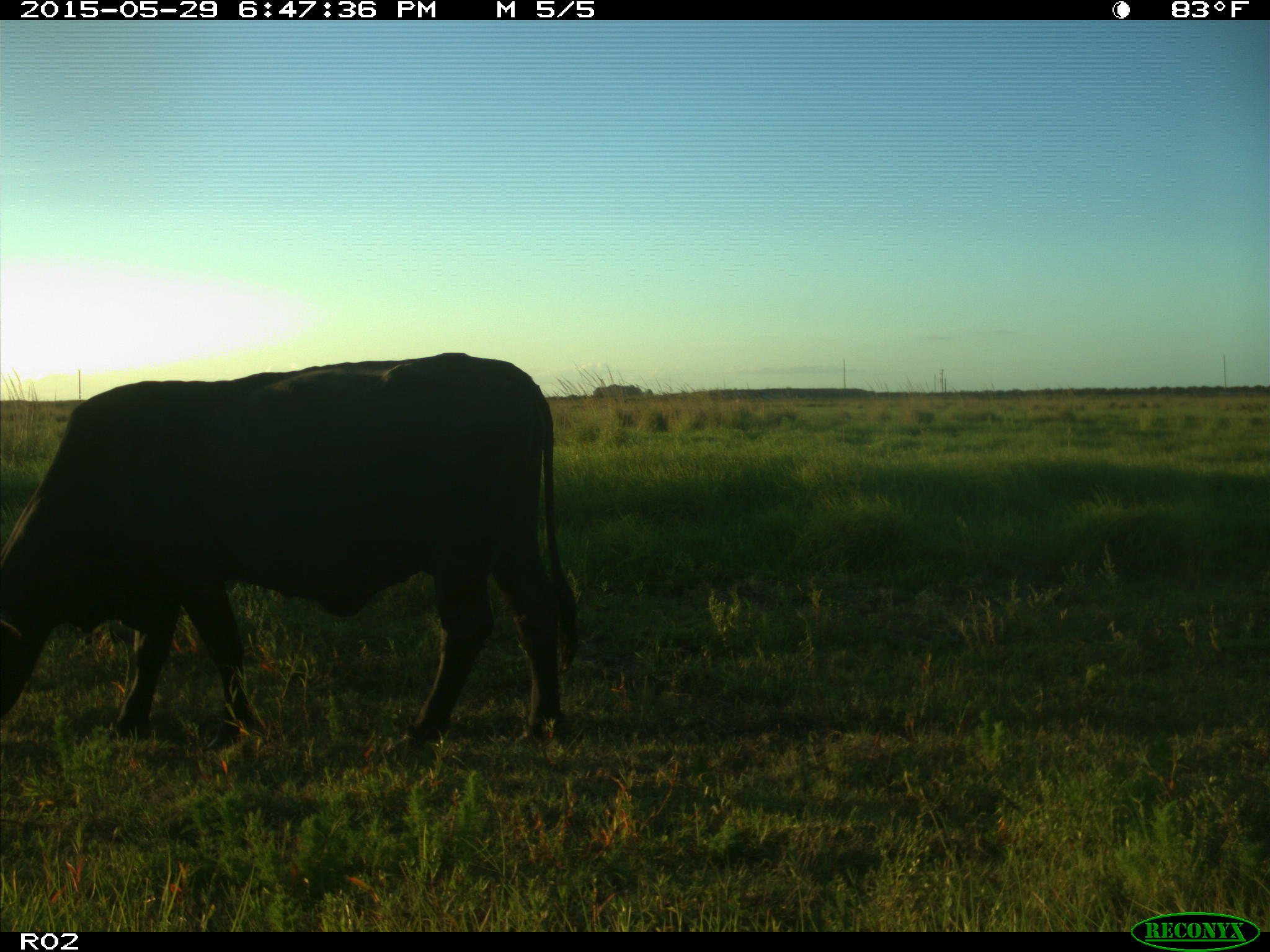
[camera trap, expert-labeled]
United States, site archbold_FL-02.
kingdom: Animalia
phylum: Chordata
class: Mammalia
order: Artiodactyla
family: Bovidae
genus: Bos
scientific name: Bos taurus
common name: domestic cow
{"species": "Bos taurus (domestic cow)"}